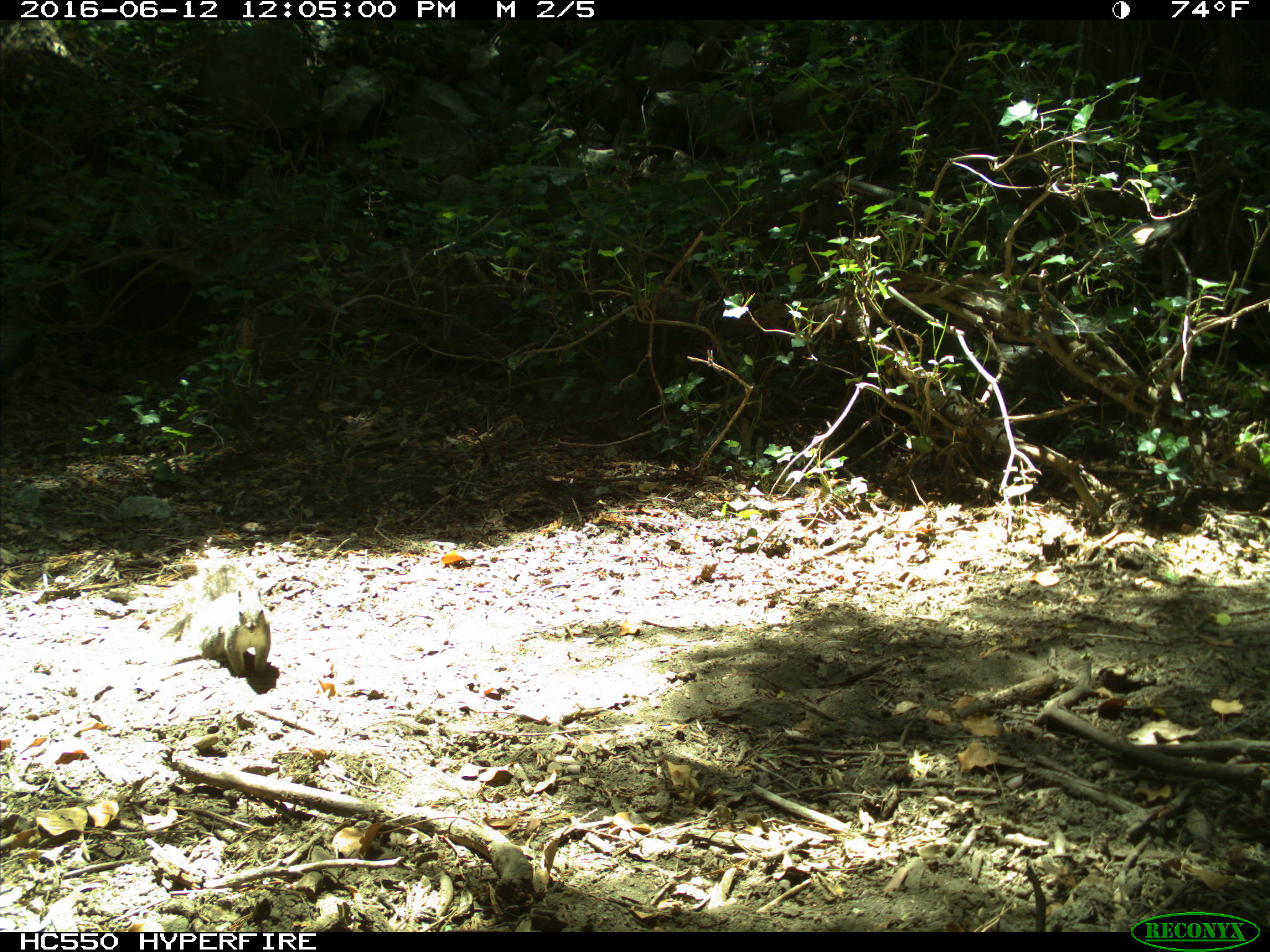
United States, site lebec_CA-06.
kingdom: Animalia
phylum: Chordata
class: Mammalia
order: Rodentia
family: Sciuridae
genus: Sciurus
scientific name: Sciurus carolinensis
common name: eastern gray squirrel